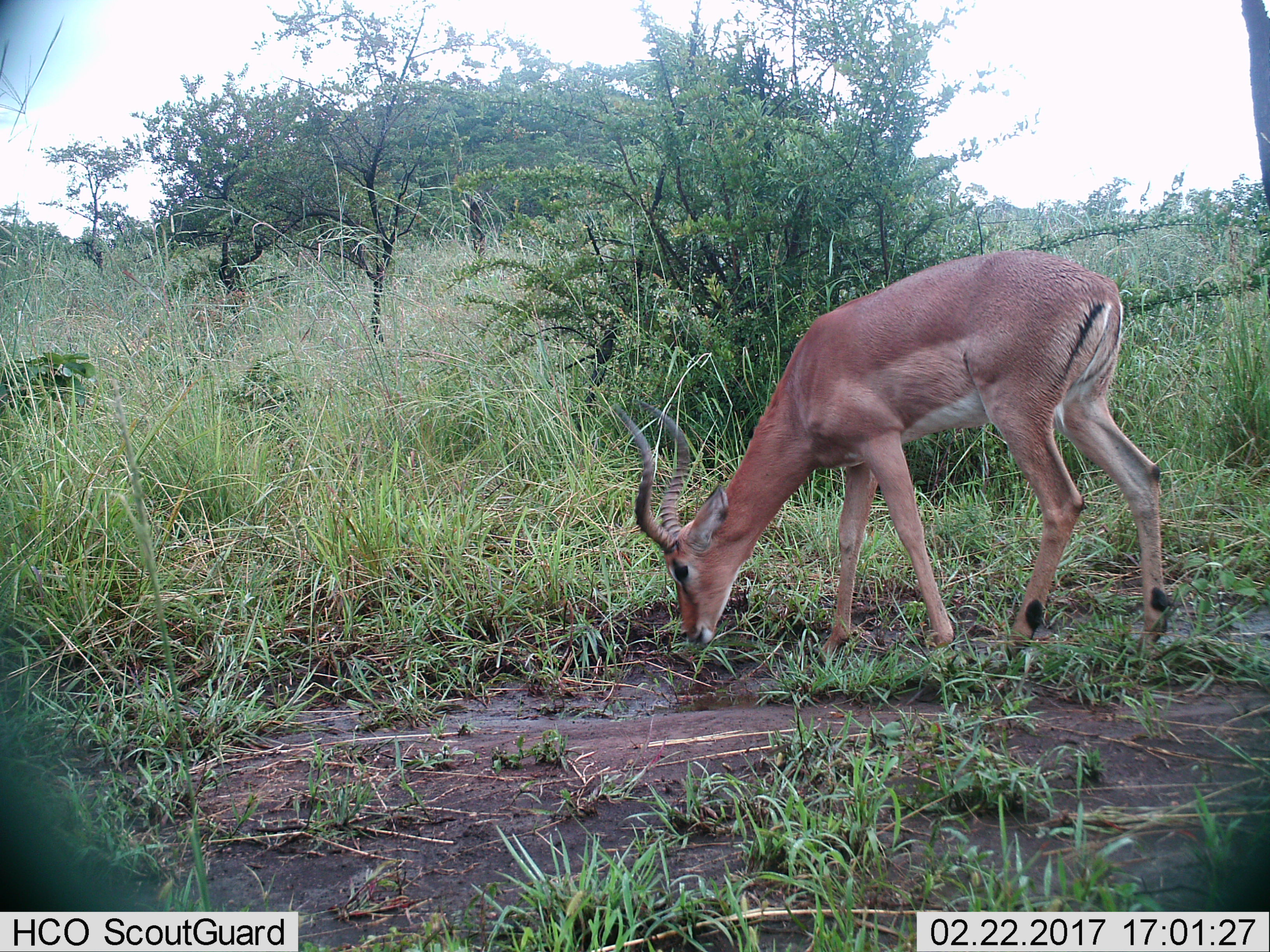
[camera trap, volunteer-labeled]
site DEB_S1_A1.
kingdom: Animalia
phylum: Chordata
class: Mammalia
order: Artiodactyla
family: Bovidae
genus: Aepyceros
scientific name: Aepyceros melampus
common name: impala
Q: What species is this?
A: Impala (Aepyceros melampus).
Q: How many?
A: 1.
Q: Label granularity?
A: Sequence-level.